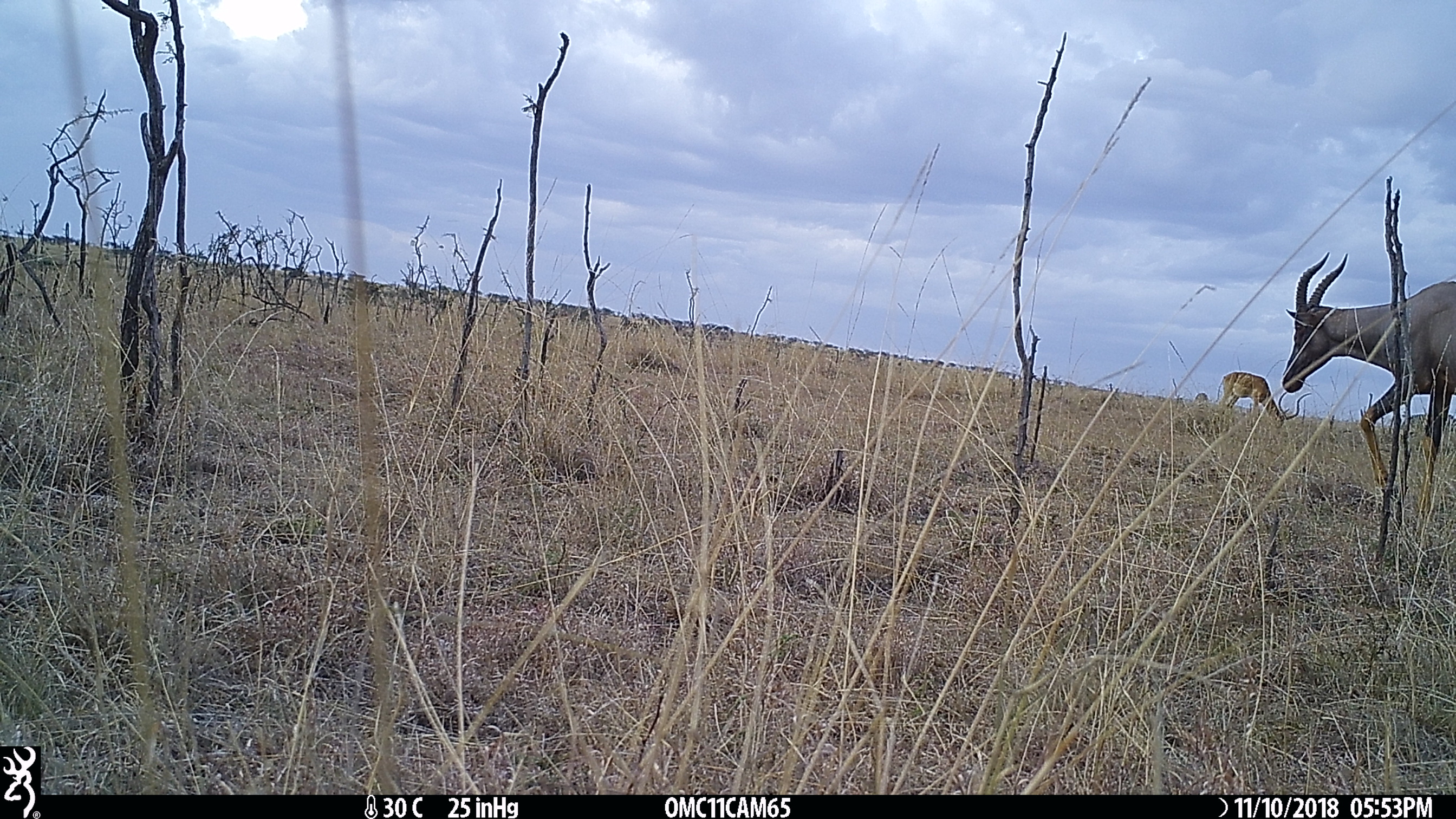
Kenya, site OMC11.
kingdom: Animalia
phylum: Chordata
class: Mammalia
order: Artiodactyla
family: Bovidae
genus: Aepyceros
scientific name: Aepyceros melampus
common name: impala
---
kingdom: Animalia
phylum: Chordata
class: Mammalia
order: Artiodactyla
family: Bovidae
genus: Damaliscus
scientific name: Damaliscus lunatus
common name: topi